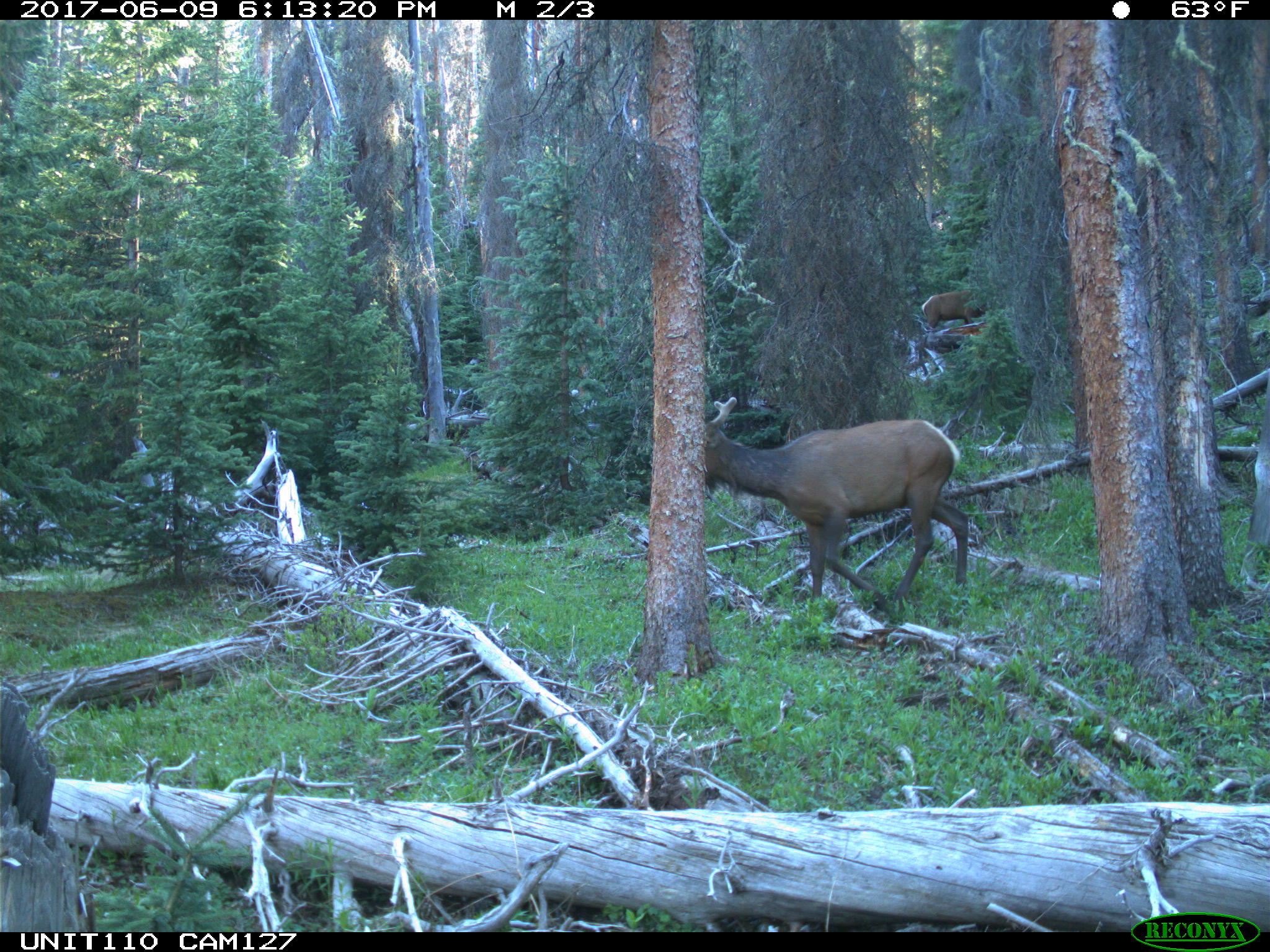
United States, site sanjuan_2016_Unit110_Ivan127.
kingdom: Animalia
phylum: Chordata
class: Mammalia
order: Artiodactyla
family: Cervidae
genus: Cervus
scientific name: Cervus elaphus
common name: red deer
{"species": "Cervus elaphus (red deer)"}